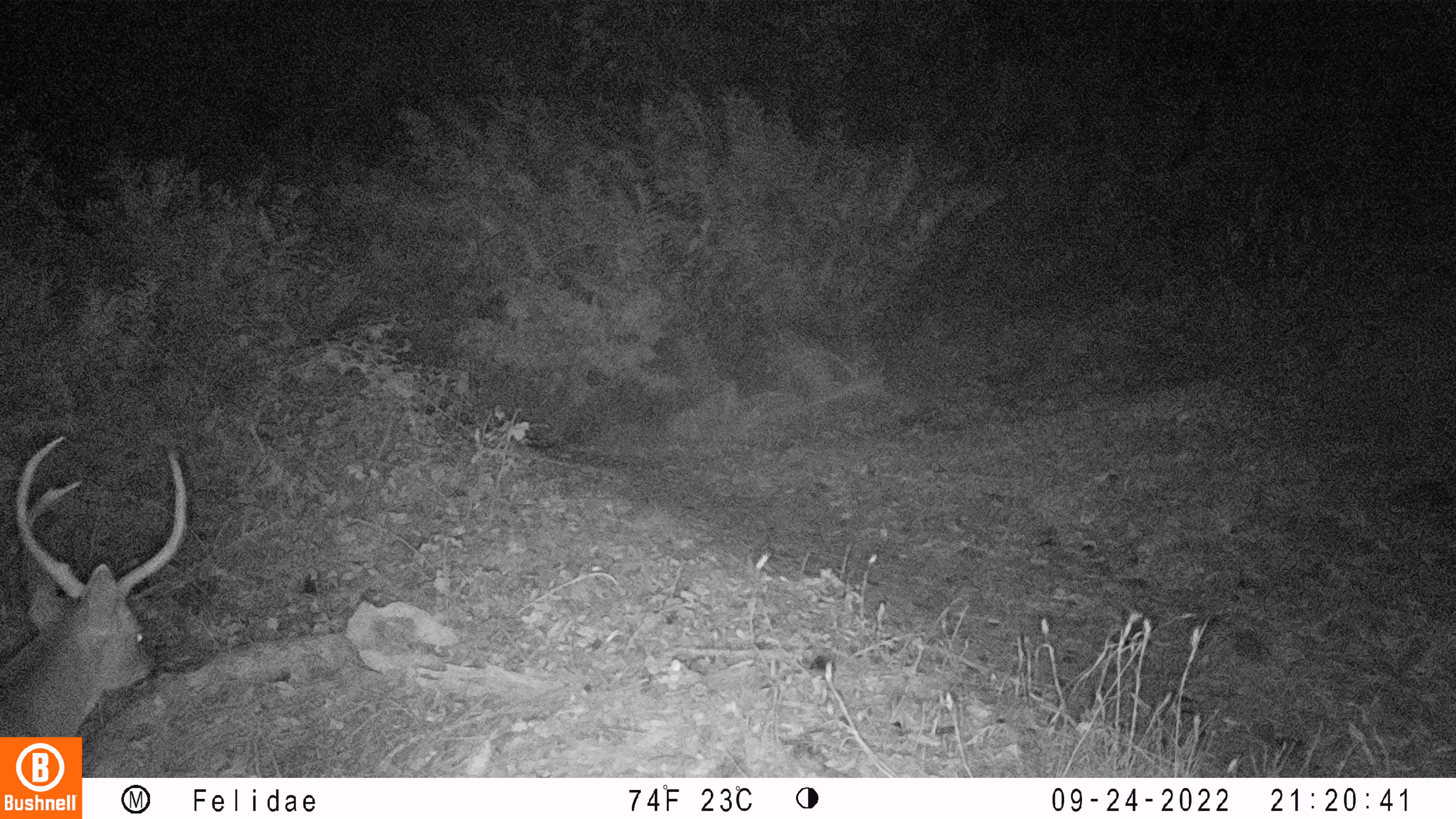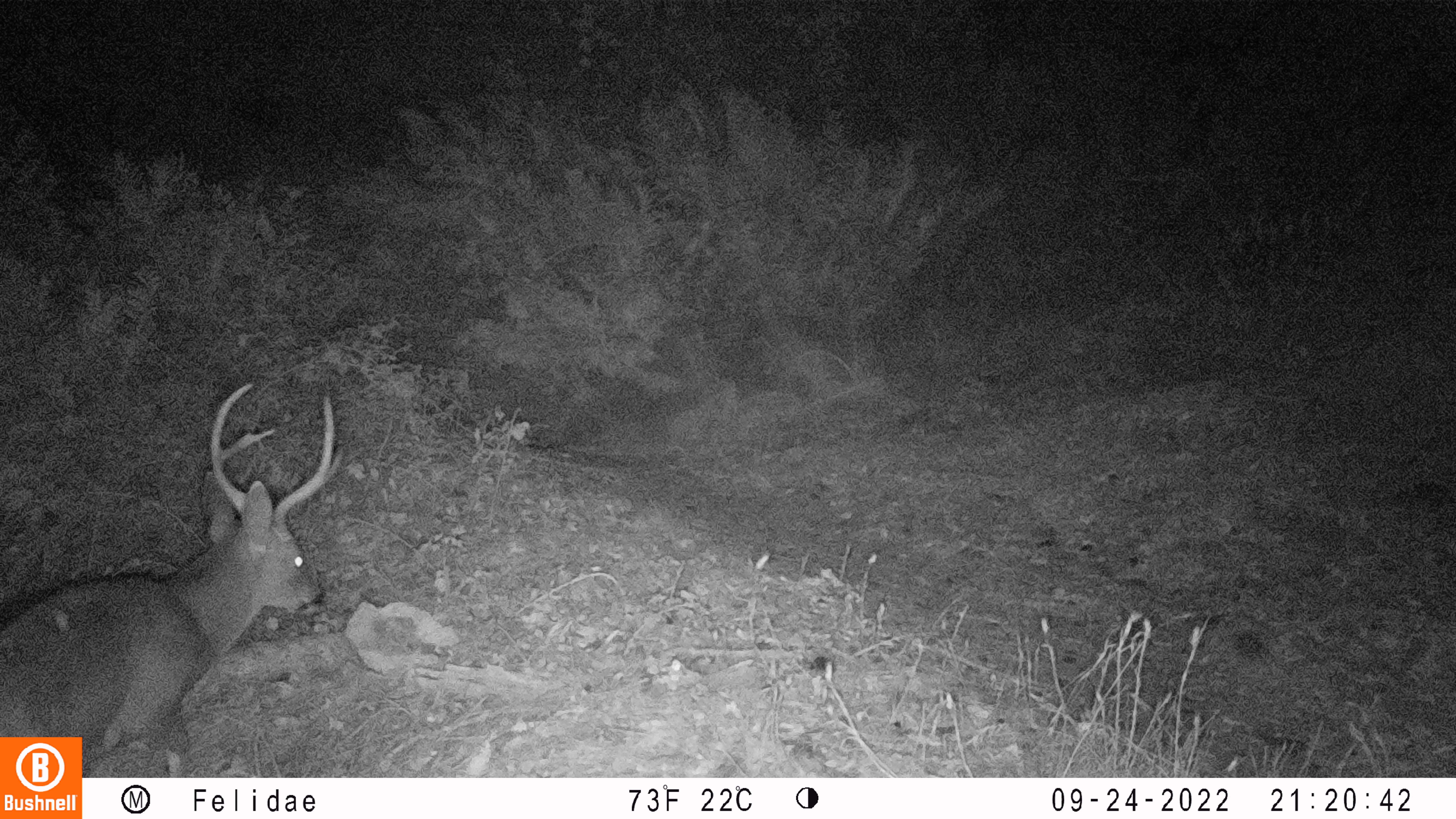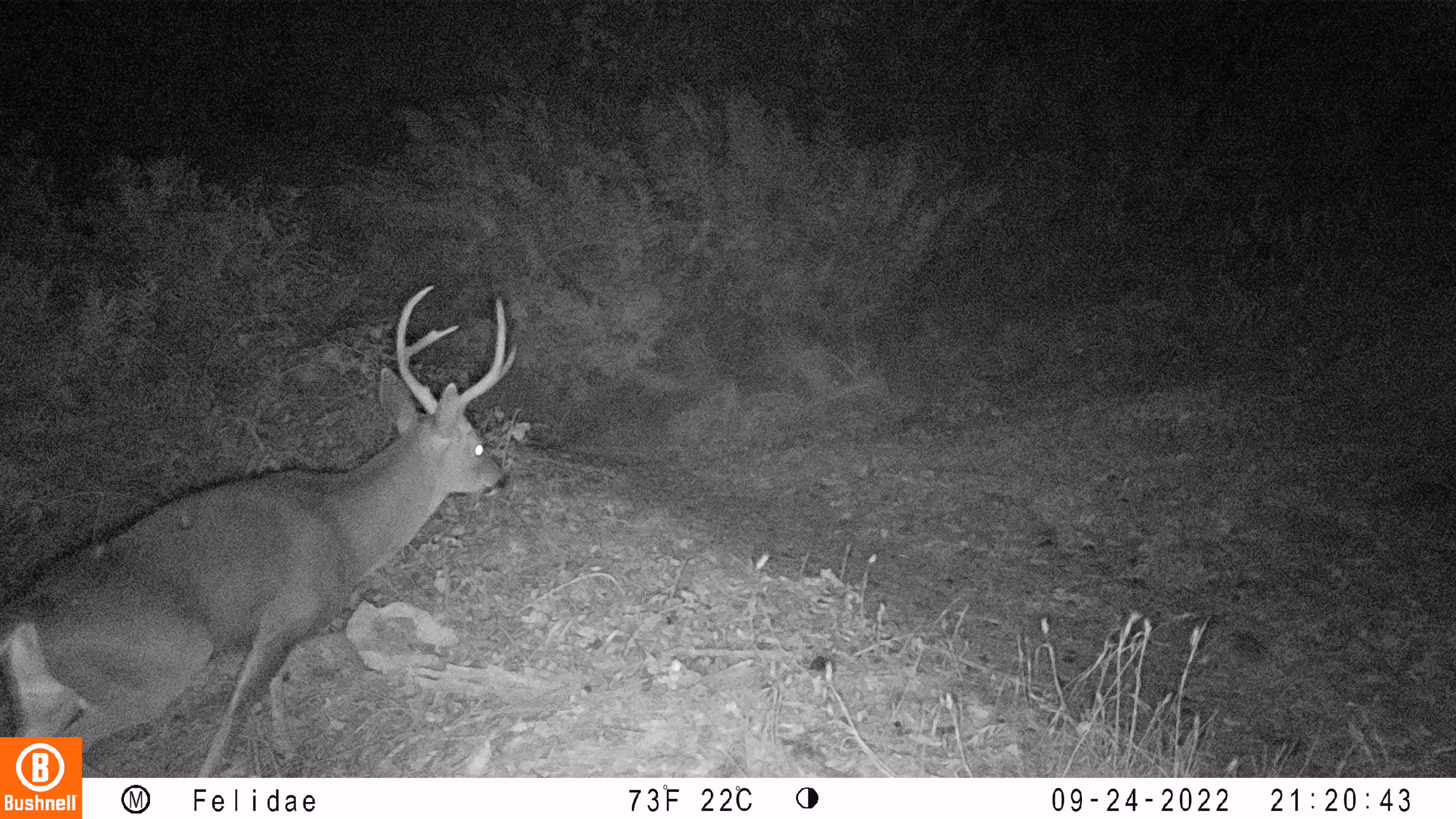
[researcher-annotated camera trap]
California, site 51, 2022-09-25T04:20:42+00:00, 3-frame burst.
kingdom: Animalia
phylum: Chordata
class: Mammalia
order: Artiodactyla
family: Cervidae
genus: Odocoileus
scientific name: Odocoileus hemionus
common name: mule deer